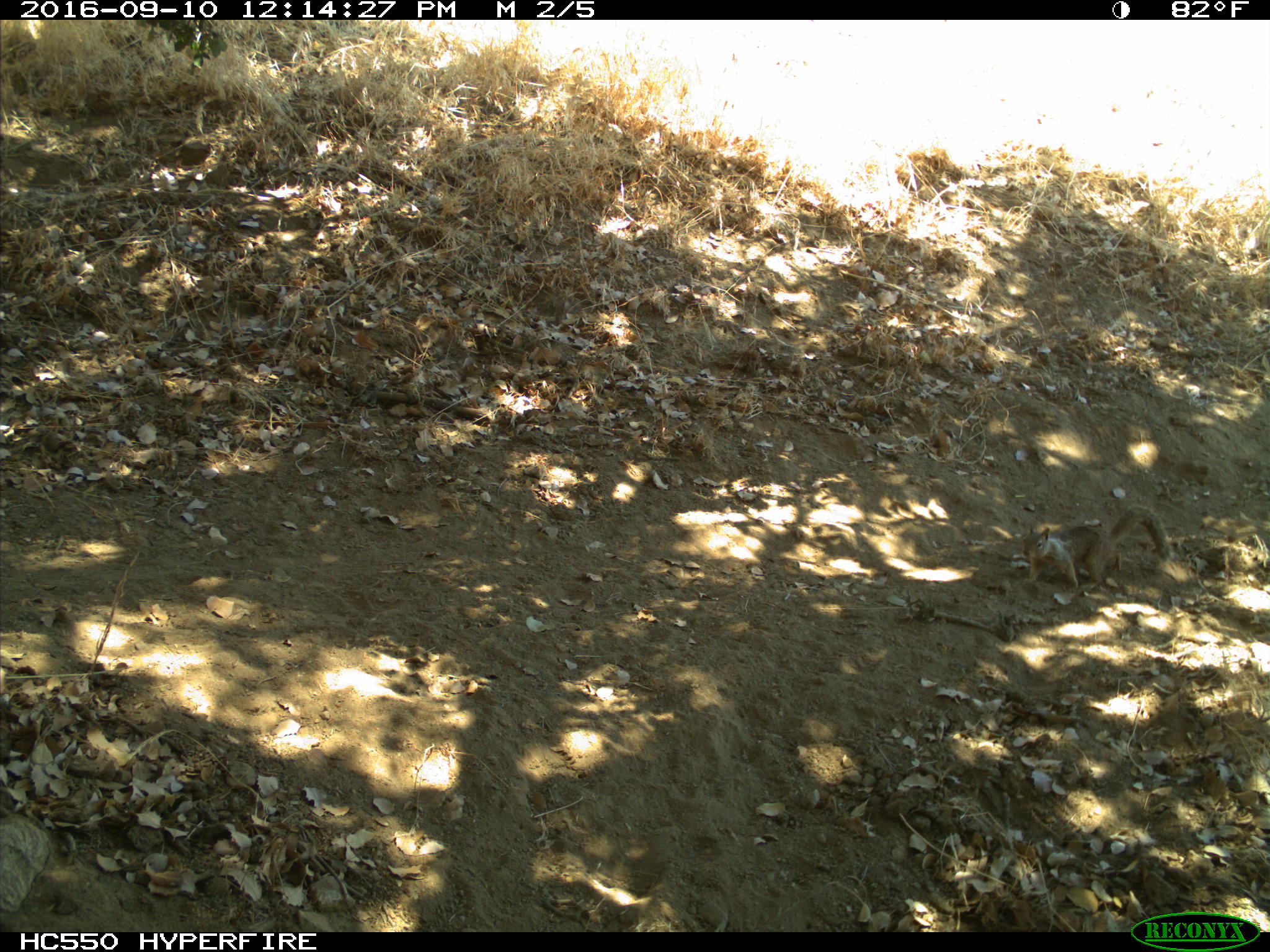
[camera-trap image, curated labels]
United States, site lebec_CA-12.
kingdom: Animalia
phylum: Chordata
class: Mammalia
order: Rodentia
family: Sciuridae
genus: Otospermophilus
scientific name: Otospermophilus beecheyi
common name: california ground squirrel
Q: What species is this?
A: Otospermophilus beecheyi (california ground squirrel).